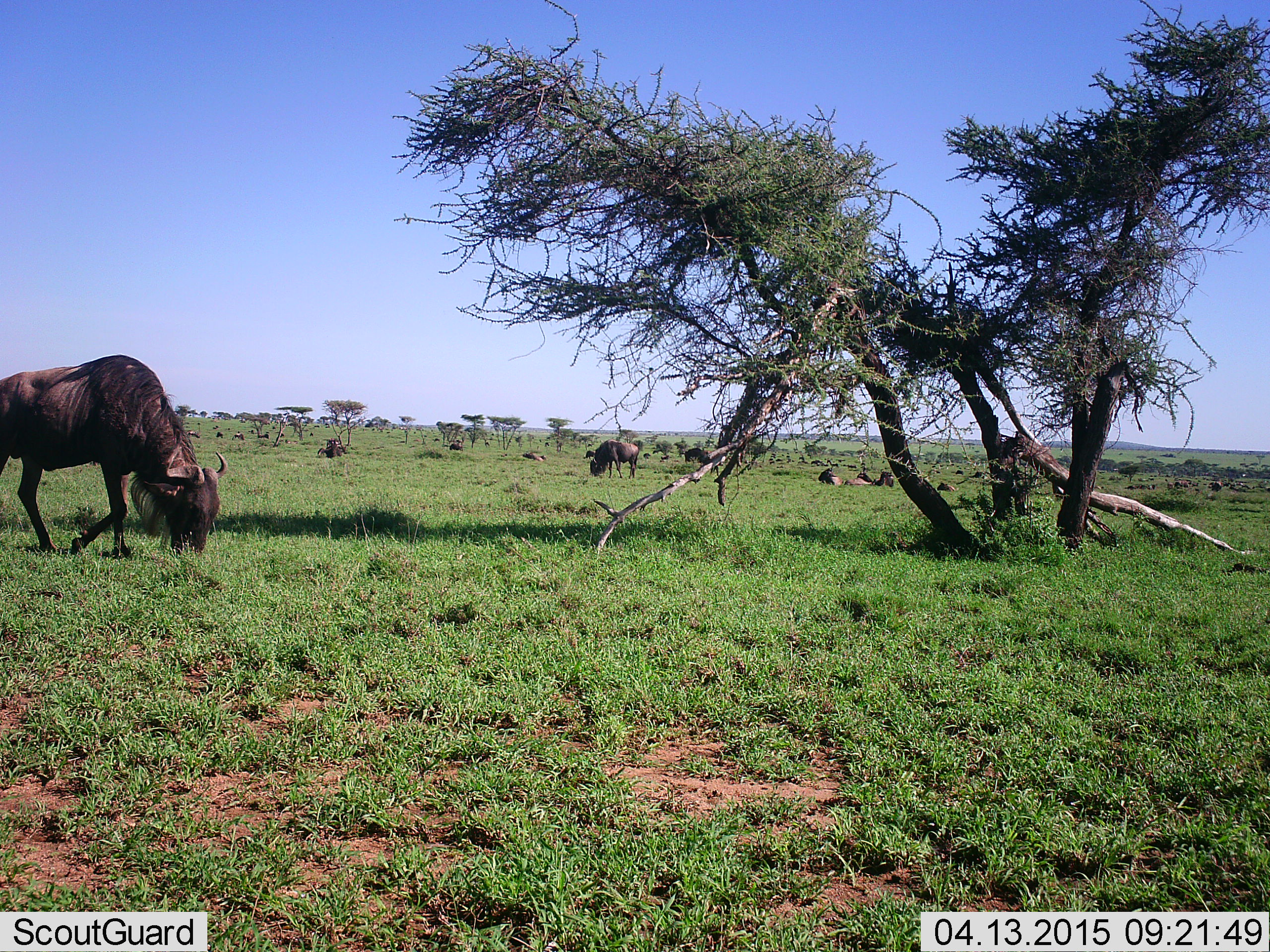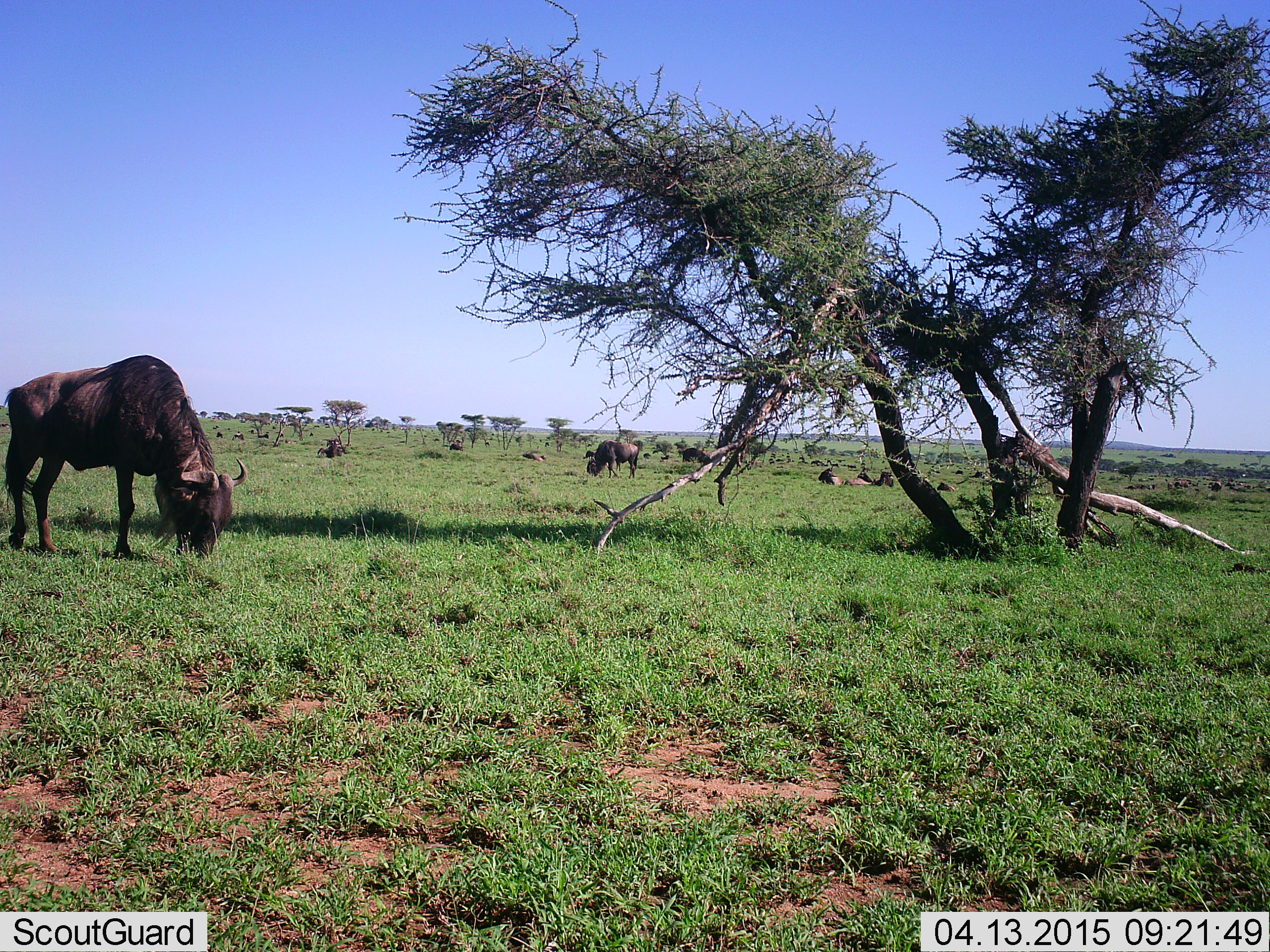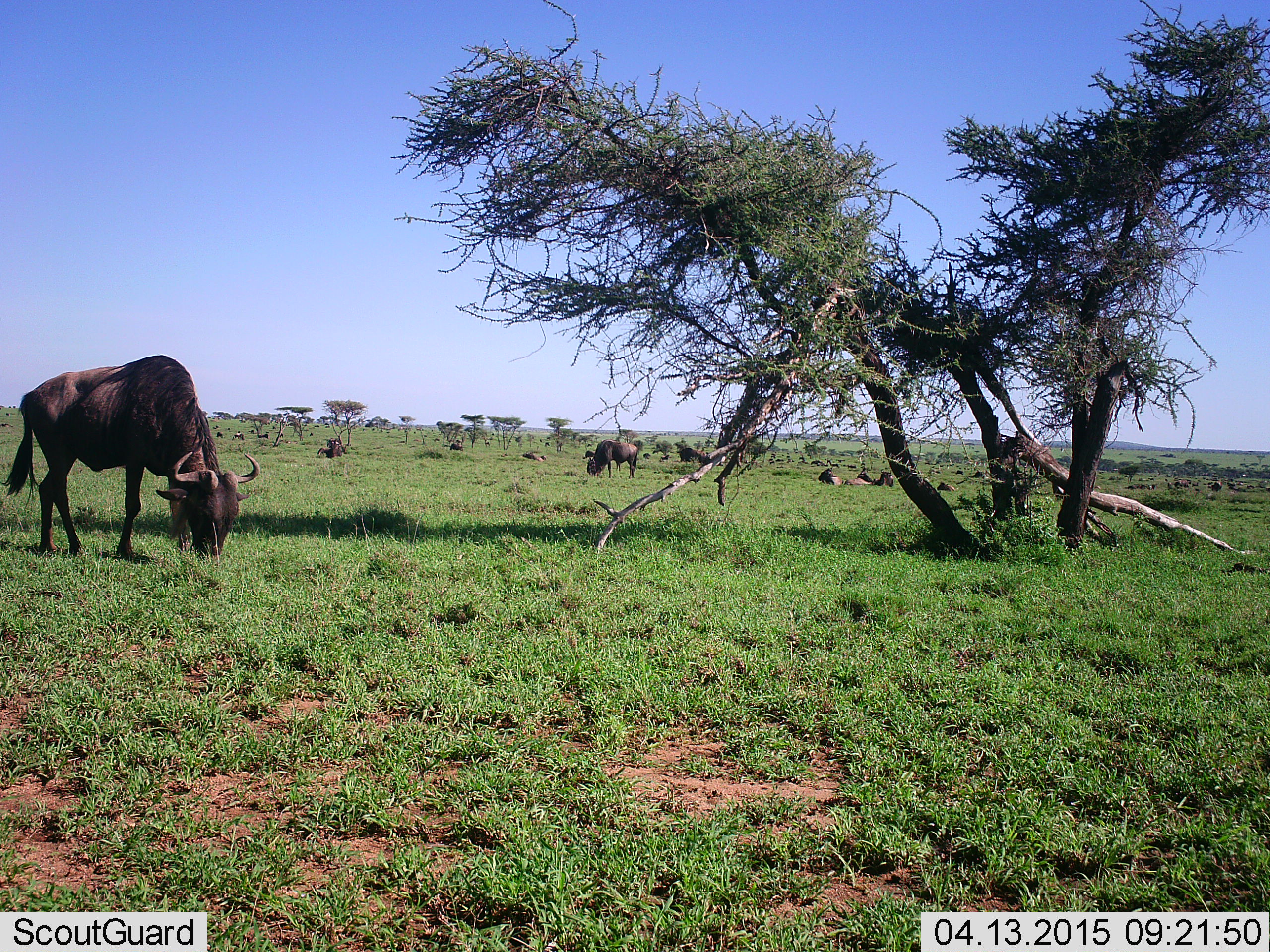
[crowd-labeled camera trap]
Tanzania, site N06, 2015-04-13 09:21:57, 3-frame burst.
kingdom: Animalia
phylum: Chordata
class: Mammalia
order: Artiodactyla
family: Bovidae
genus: Connochaetes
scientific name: Connochaetes taurinus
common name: blue wildebeest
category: wildebeest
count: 11-50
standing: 30%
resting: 40%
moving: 20%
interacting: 0%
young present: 10%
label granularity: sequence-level